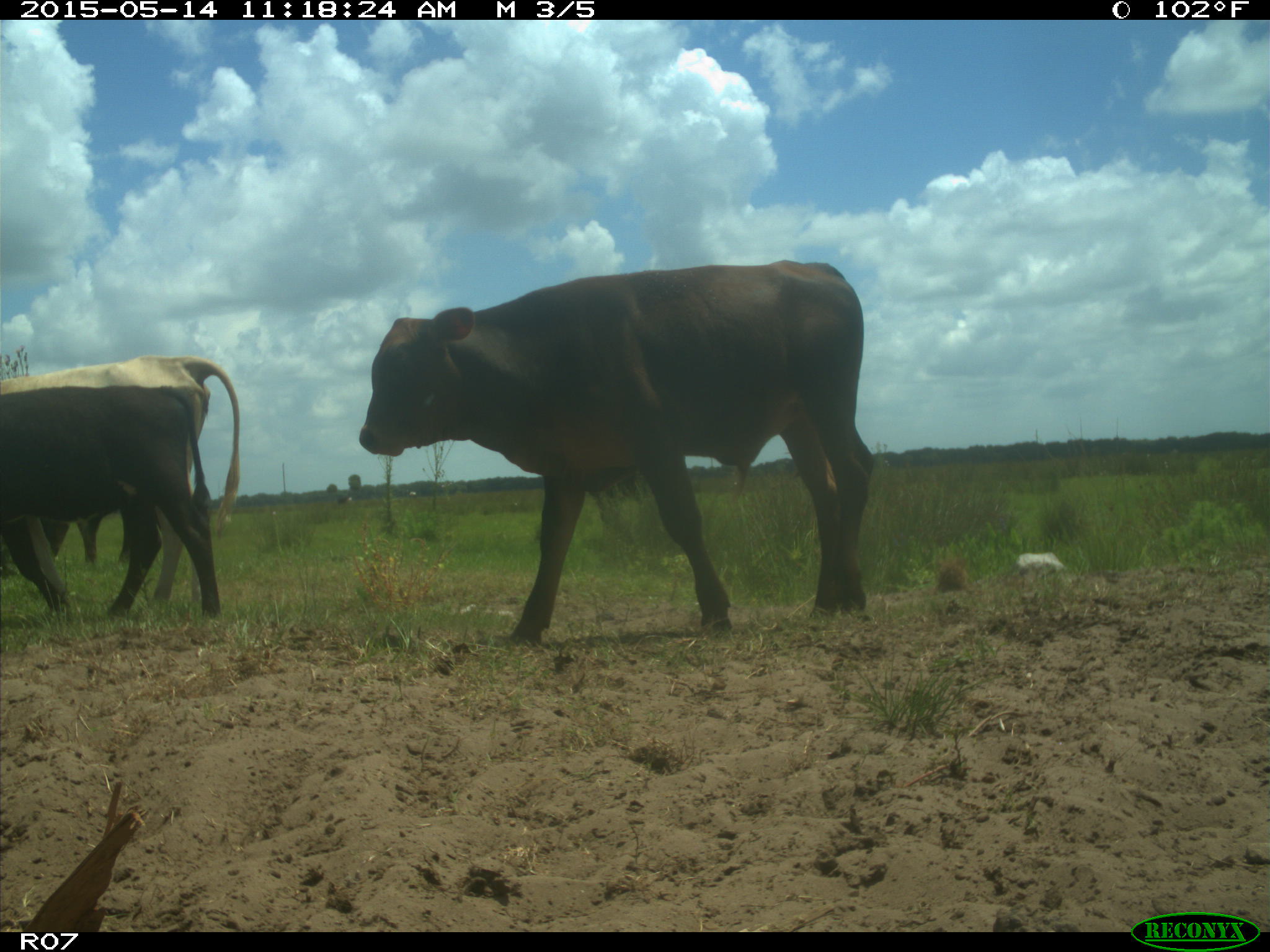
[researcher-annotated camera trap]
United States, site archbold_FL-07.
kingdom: Animalia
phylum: Chordata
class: Mammalia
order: Artiodactyla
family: Bovidae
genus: Bos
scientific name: Bos taurus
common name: domestic cow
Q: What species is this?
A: Bos taurus (domestic cow).